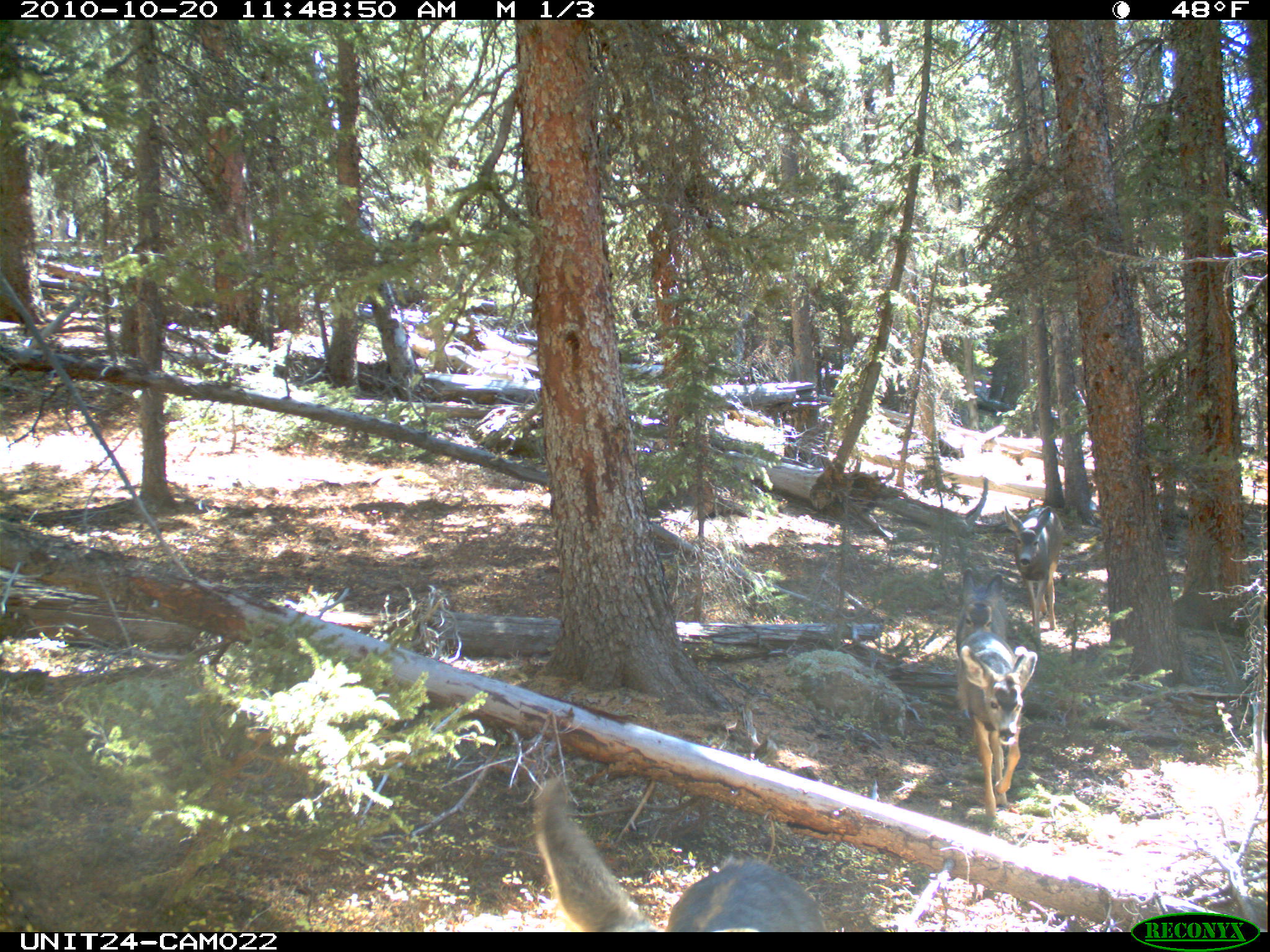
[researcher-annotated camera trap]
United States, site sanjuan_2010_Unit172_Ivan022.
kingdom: Animalia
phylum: Chordata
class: Mammalia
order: Artiodactyla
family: Cervidae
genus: Odocoileus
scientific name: Odocoileus hemionus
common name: mule deer